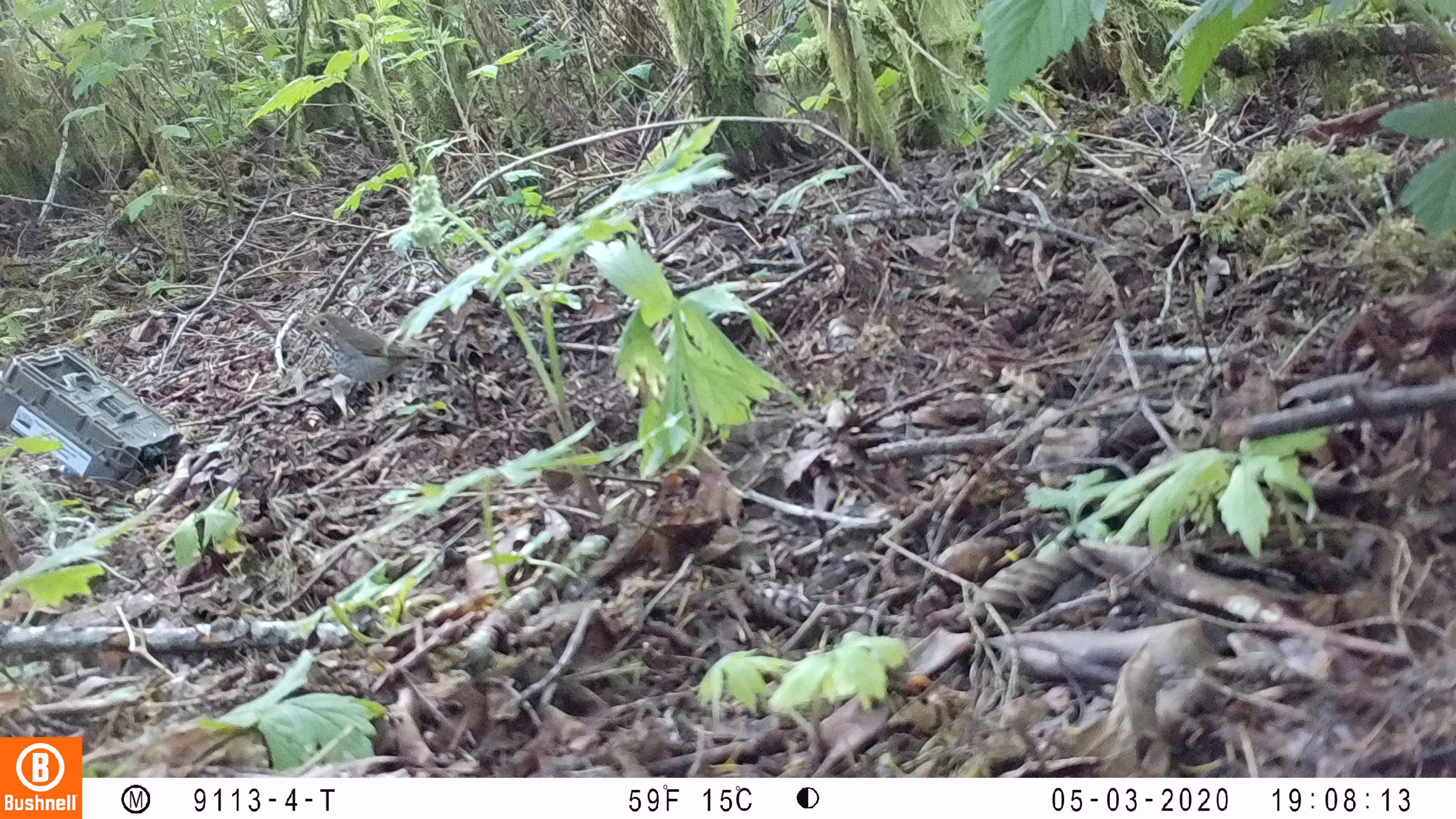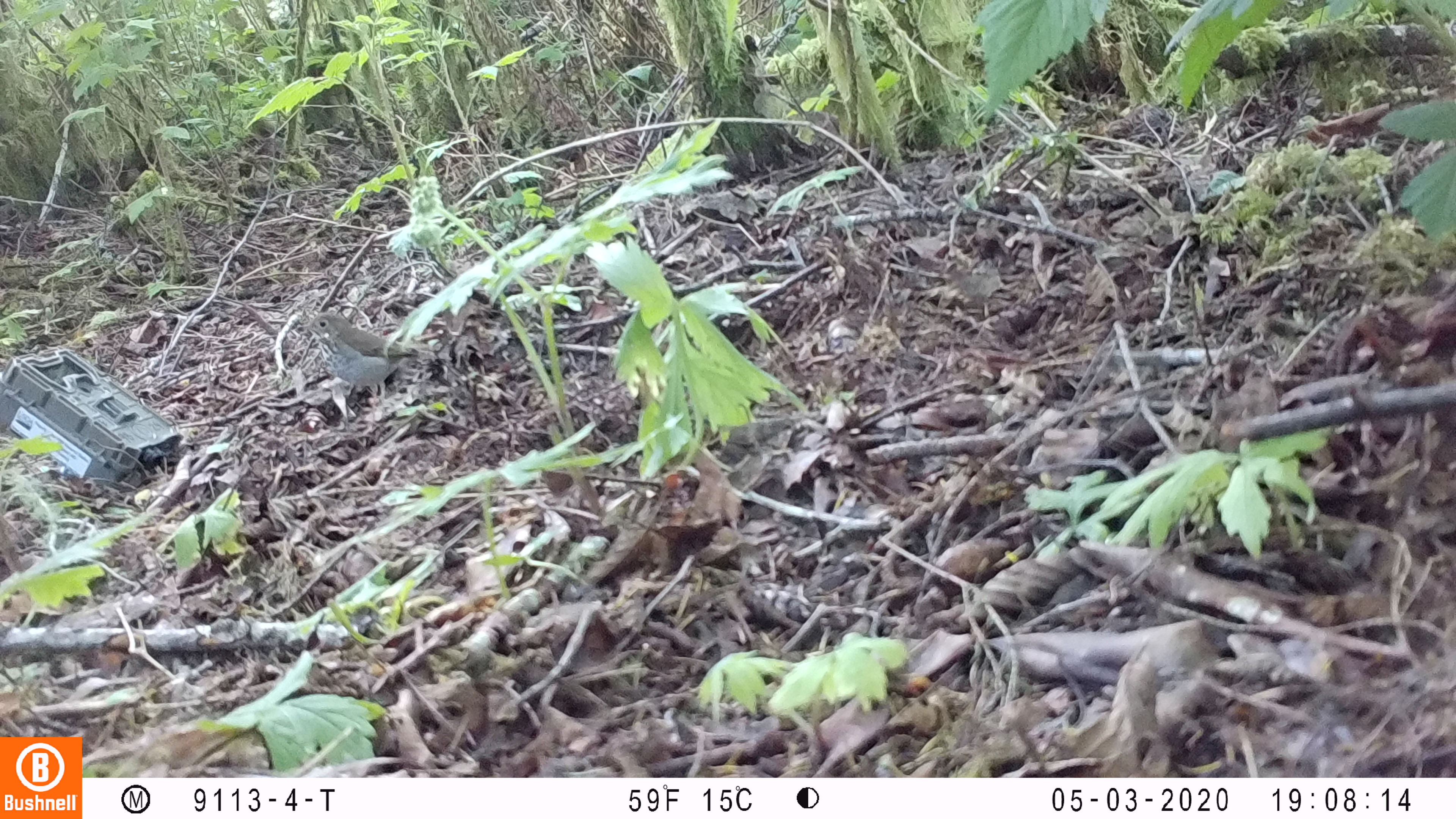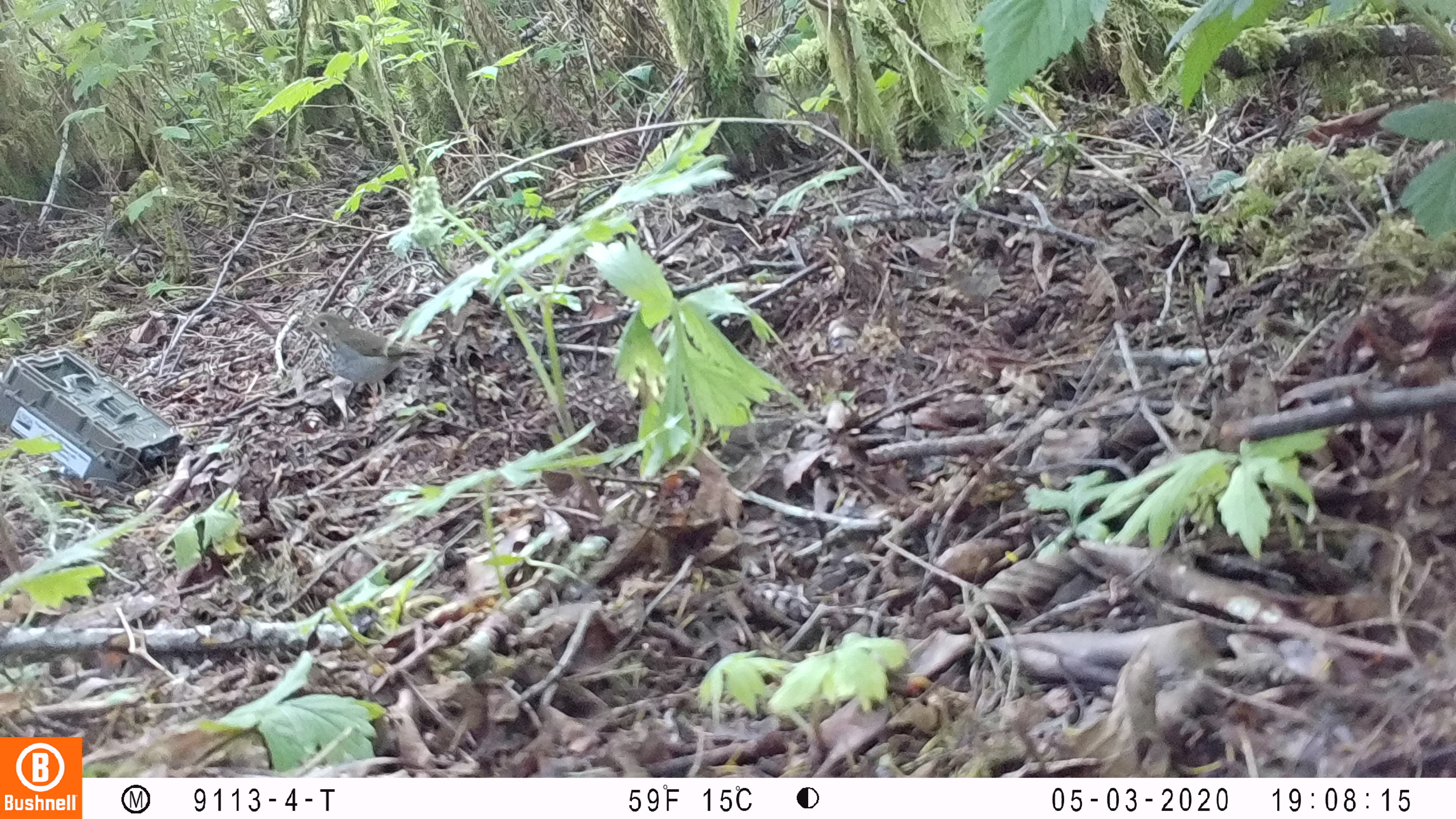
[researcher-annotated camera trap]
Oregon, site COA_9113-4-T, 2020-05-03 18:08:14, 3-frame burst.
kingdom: Animalia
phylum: Chordata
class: Aves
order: Passeriformes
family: Turdidae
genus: Catharus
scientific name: Catharus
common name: brown thrushes and nightingale-thrushes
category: catharus species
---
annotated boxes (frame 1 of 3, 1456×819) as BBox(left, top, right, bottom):
catharus species: BBox(302, 314, 427, 388)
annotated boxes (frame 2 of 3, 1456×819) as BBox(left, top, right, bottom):
catharus species: BBox(298, 308, 427, 405)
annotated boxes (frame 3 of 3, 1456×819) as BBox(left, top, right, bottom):
catharus species: BBox(304, 312, 427, 395)